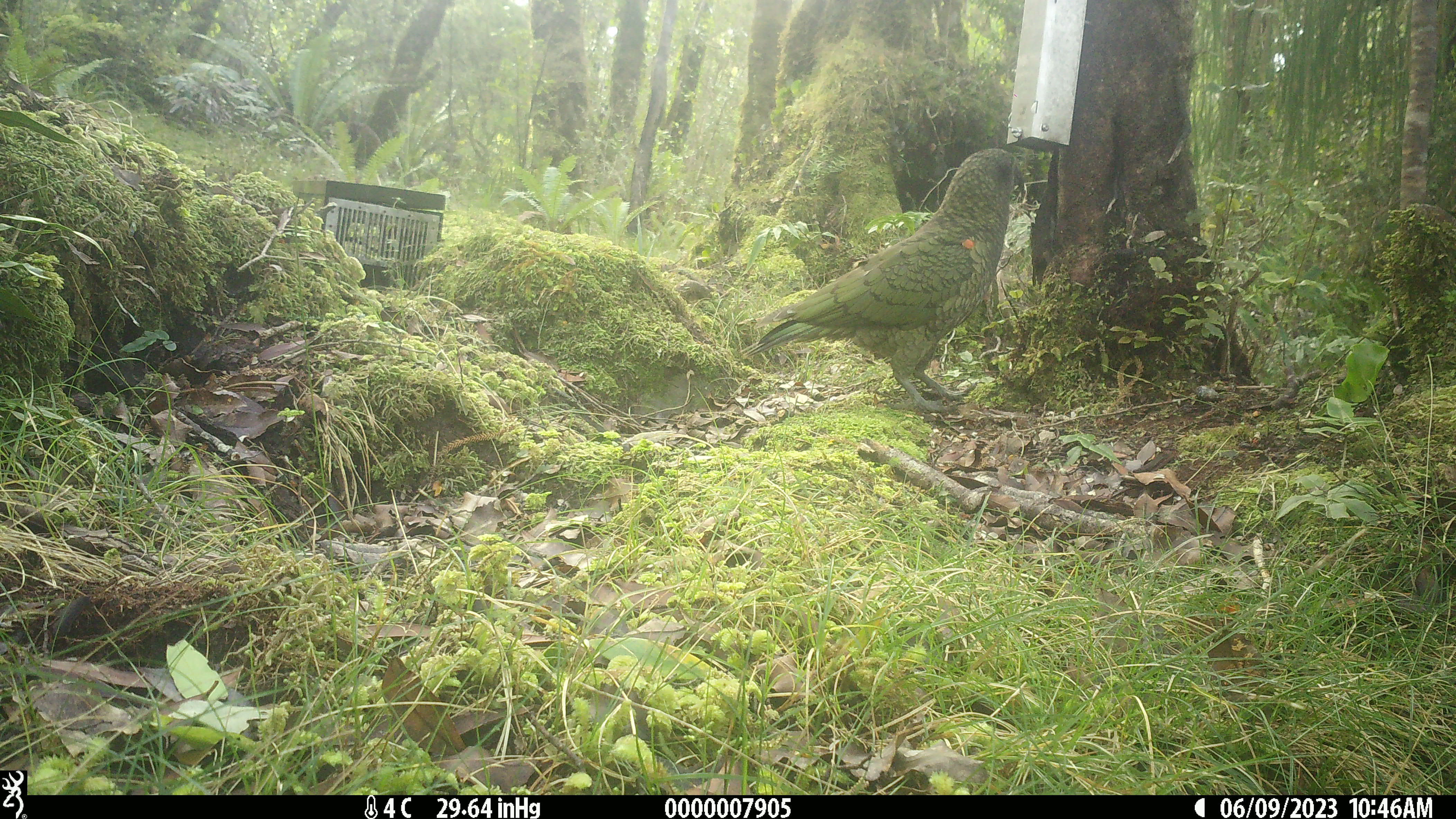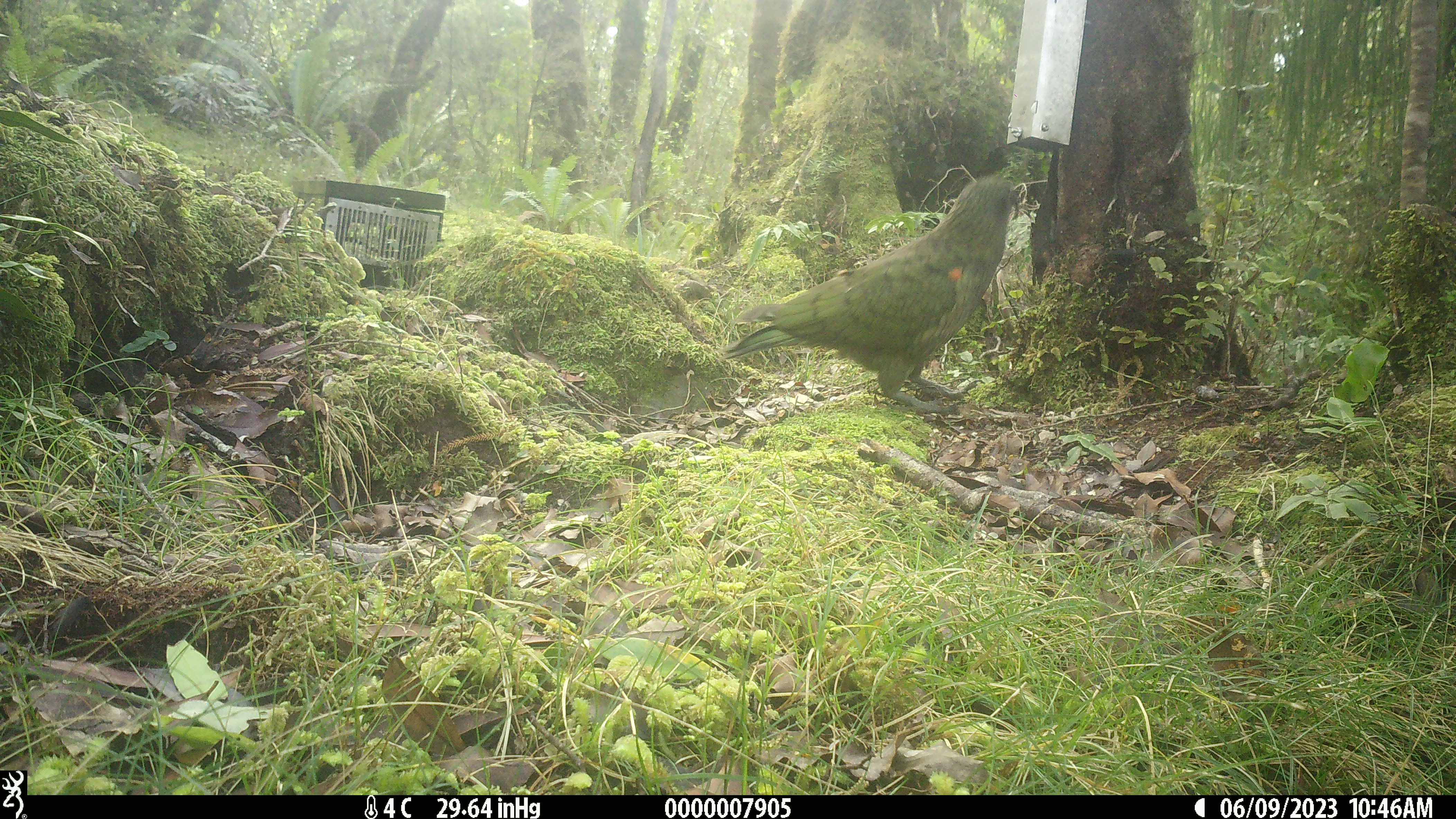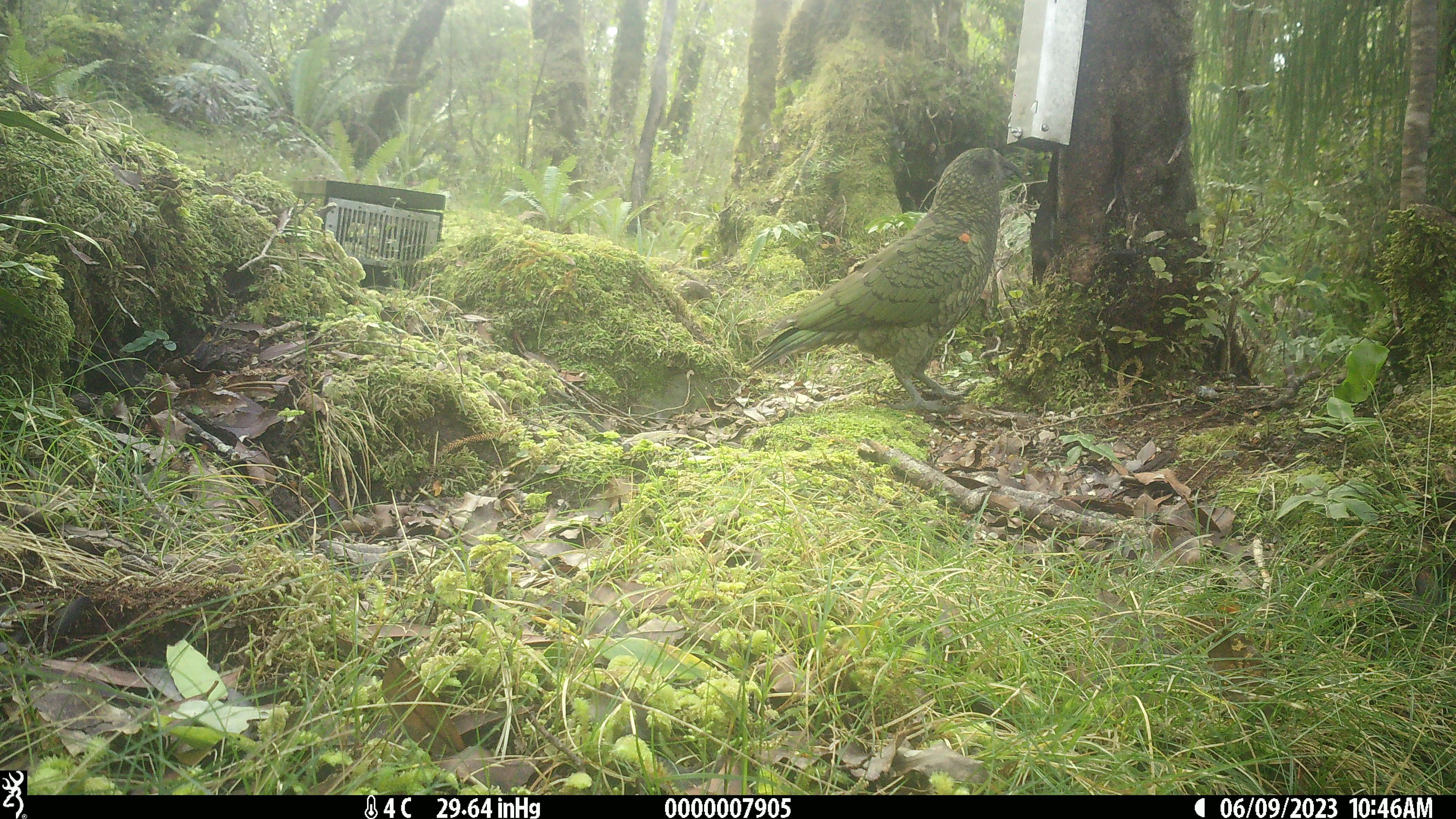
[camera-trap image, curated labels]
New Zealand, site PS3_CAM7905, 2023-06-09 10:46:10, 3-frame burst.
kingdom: Animalia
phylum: Chordata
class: Aves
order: Psittaciformes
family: Strigopidae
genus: Nestor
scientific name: Nestor notabilis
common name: kea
Kea (Nestor notabilis).